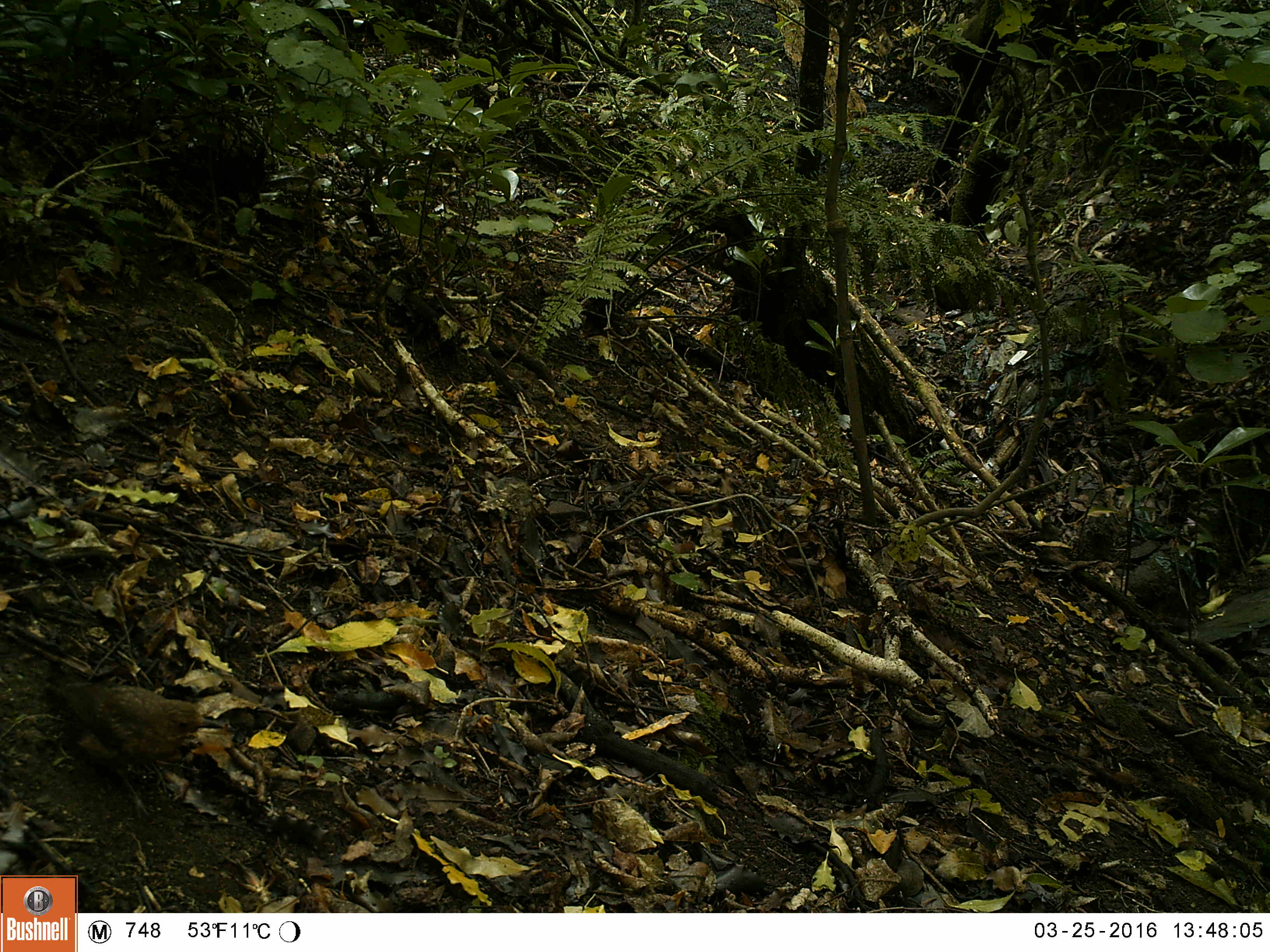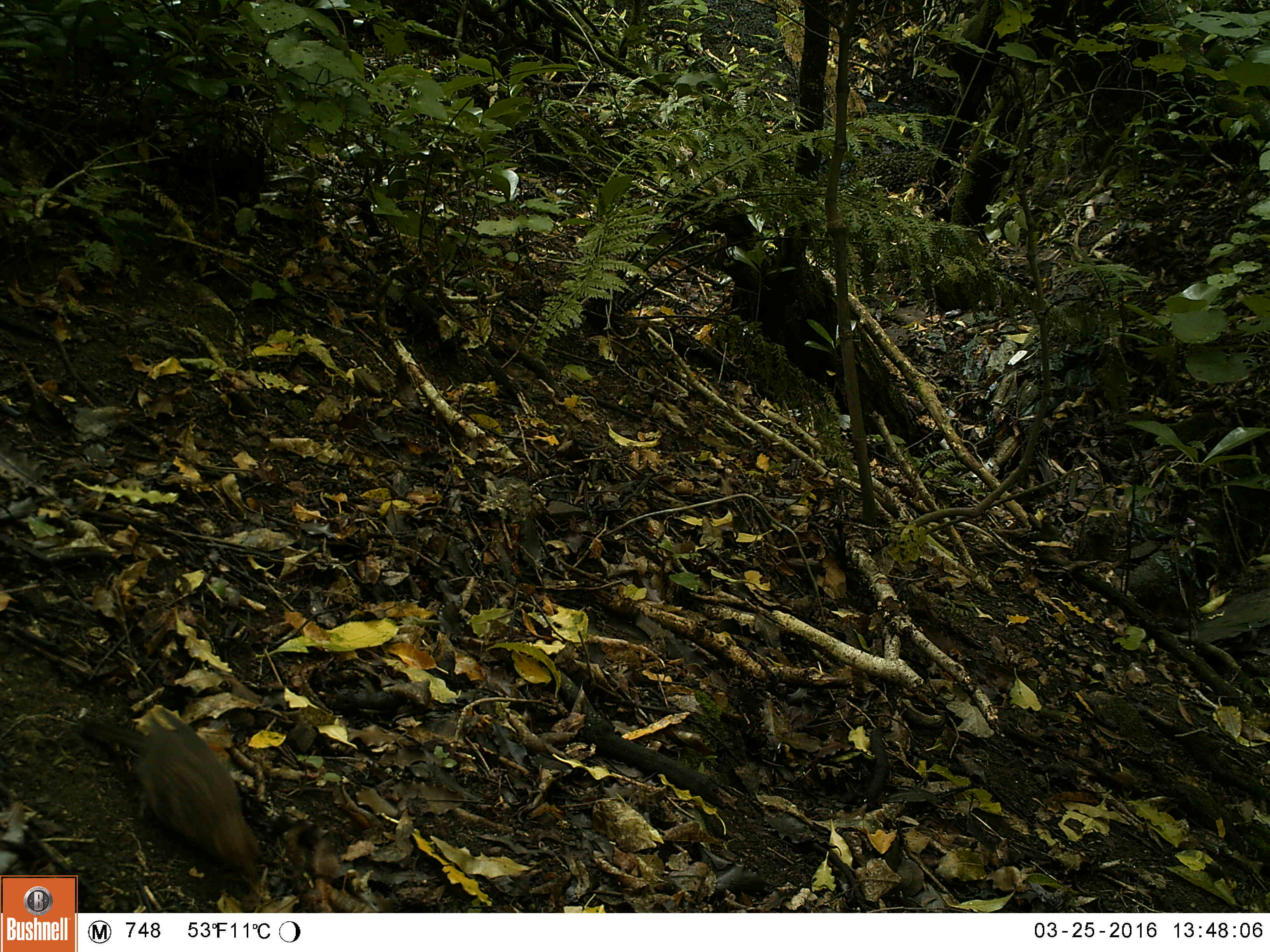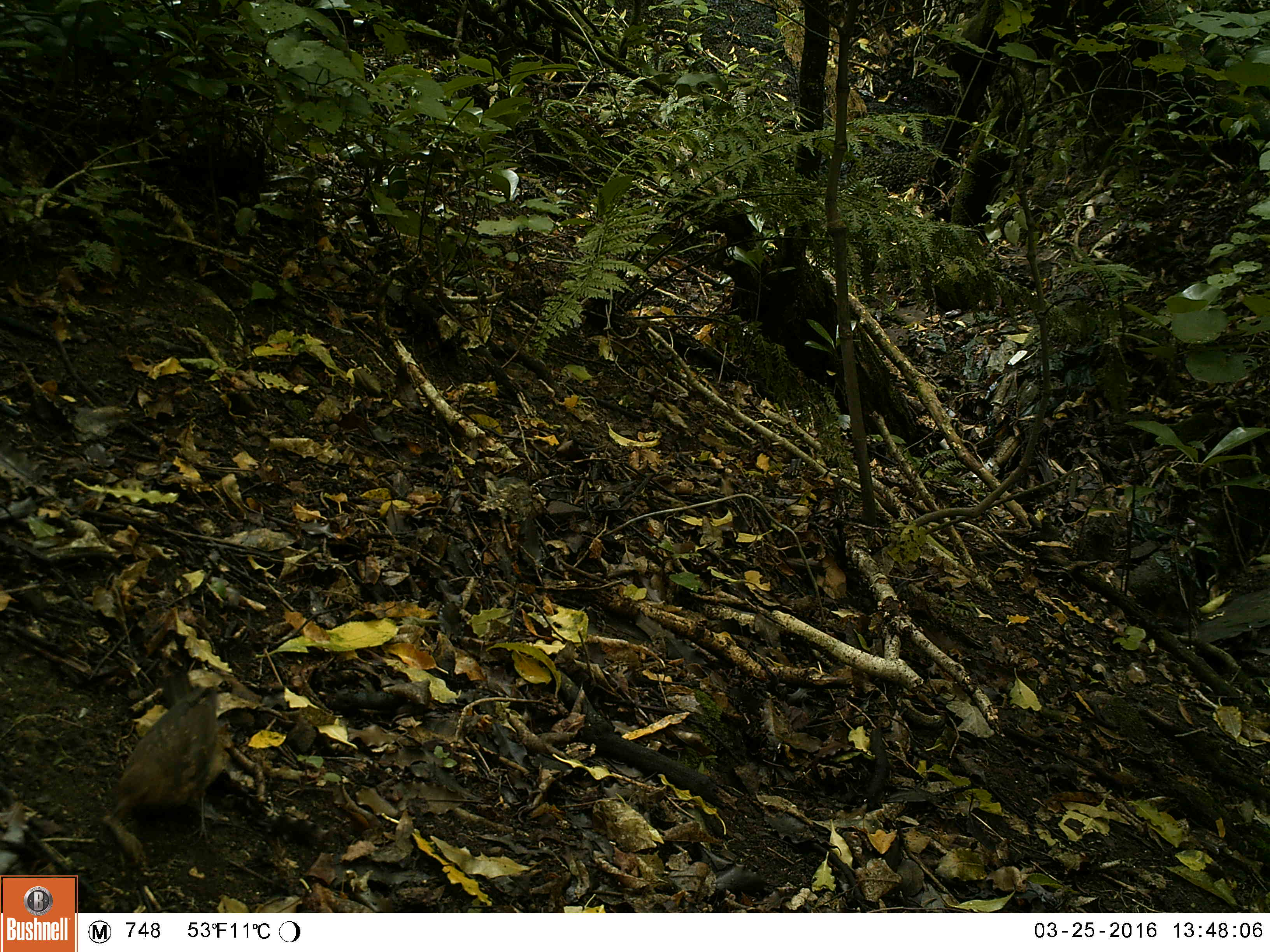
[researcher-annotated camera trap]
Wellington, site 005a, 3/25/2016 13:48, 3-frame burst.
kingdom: Animalia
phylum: Chordata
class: Aves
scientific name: Aves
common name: bird